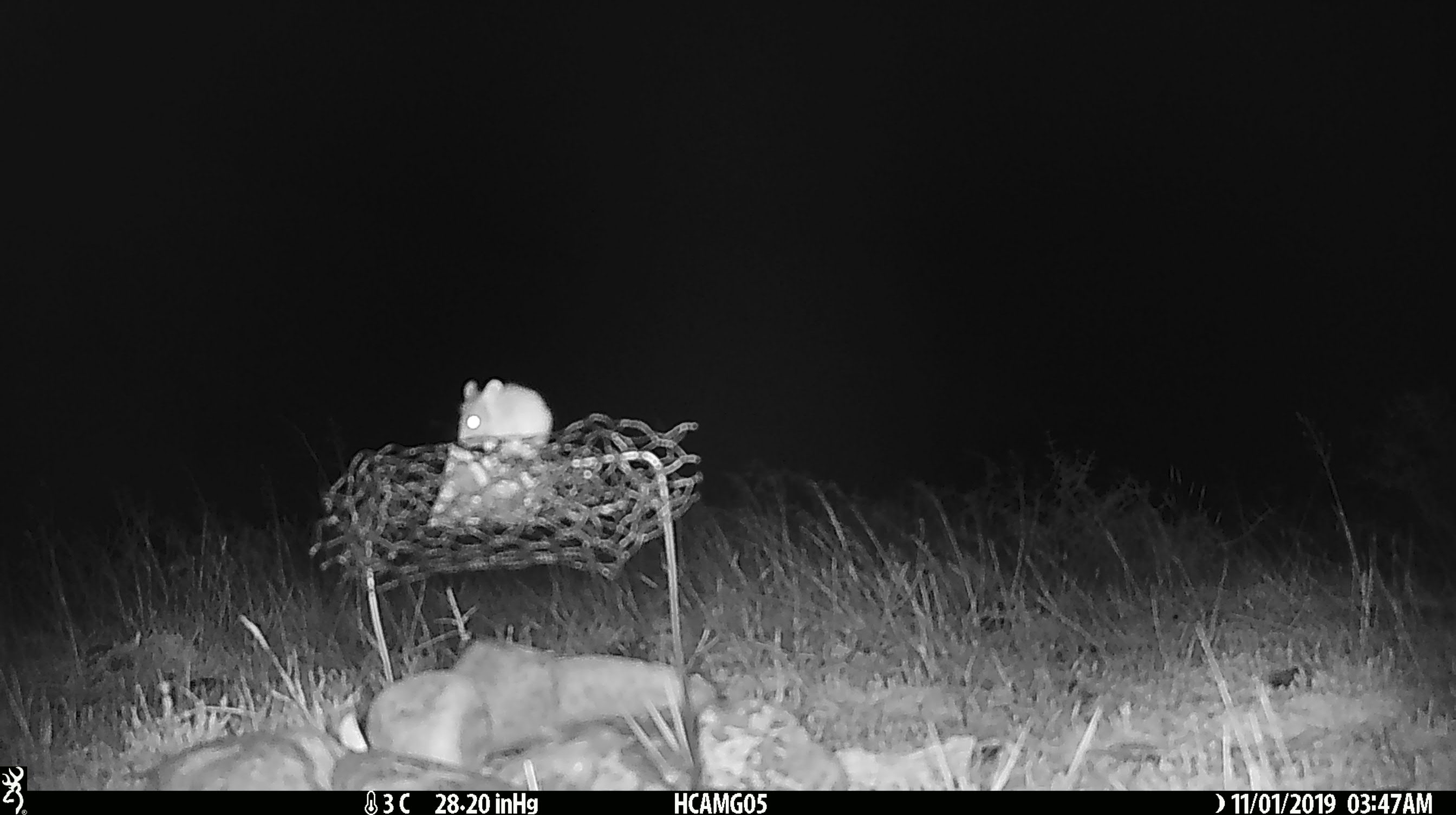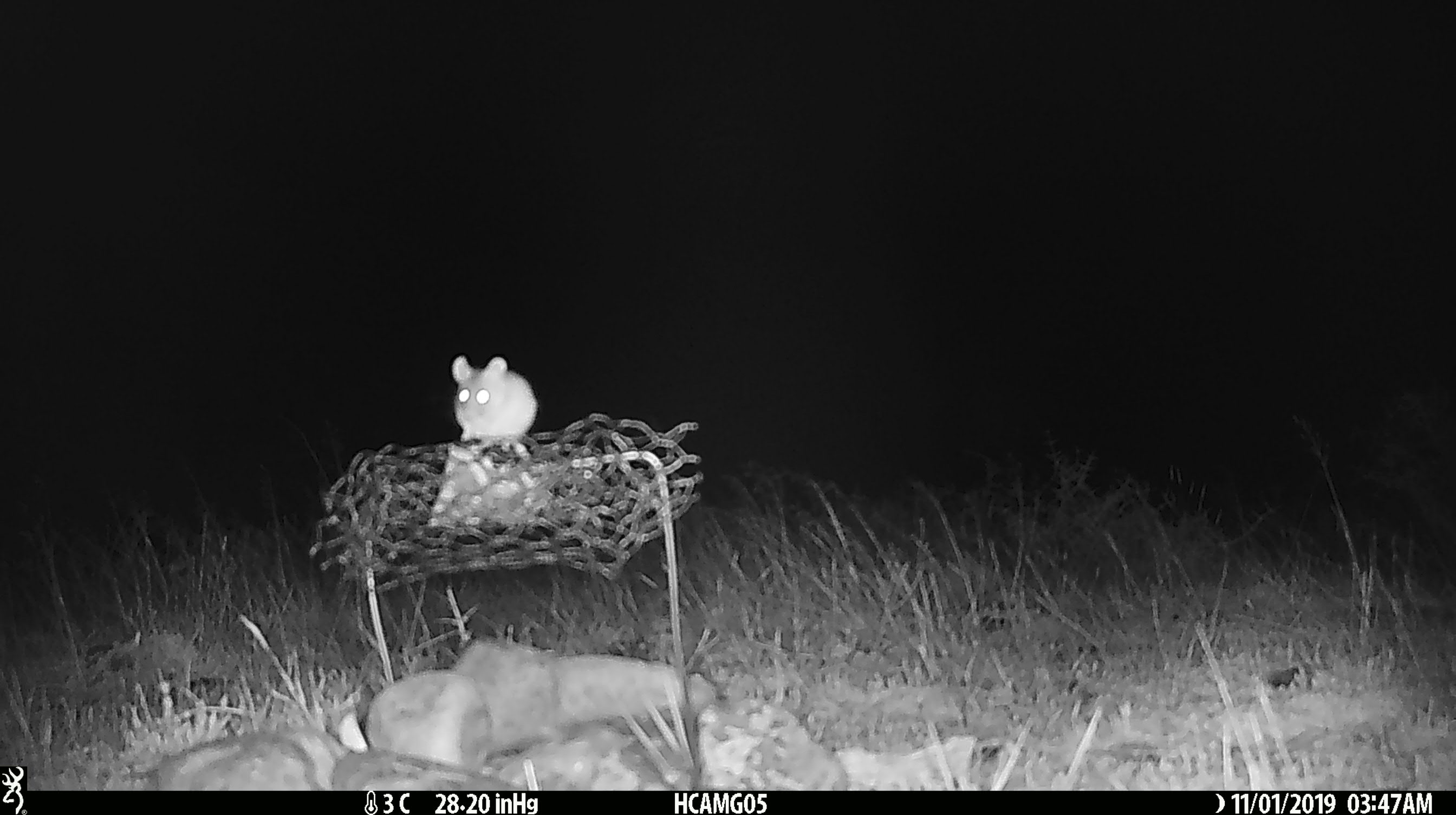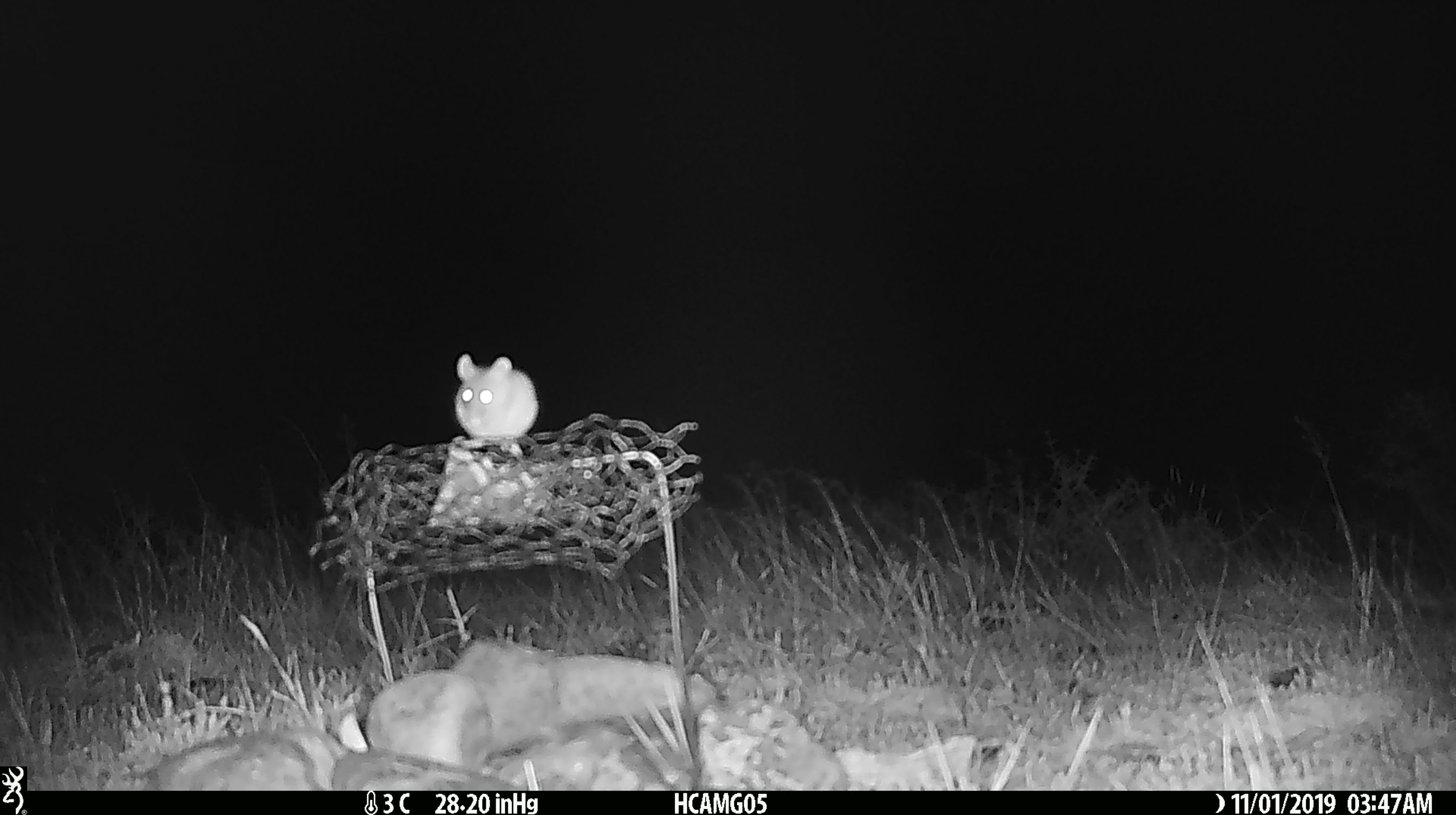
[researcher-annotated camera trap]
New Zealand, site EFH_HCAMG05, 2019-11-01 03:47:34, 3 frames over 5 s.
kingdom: Animalia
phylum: Chordata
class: Mammalia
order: Rodentia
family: Muridae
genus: Mus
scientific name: Mus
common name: mouse